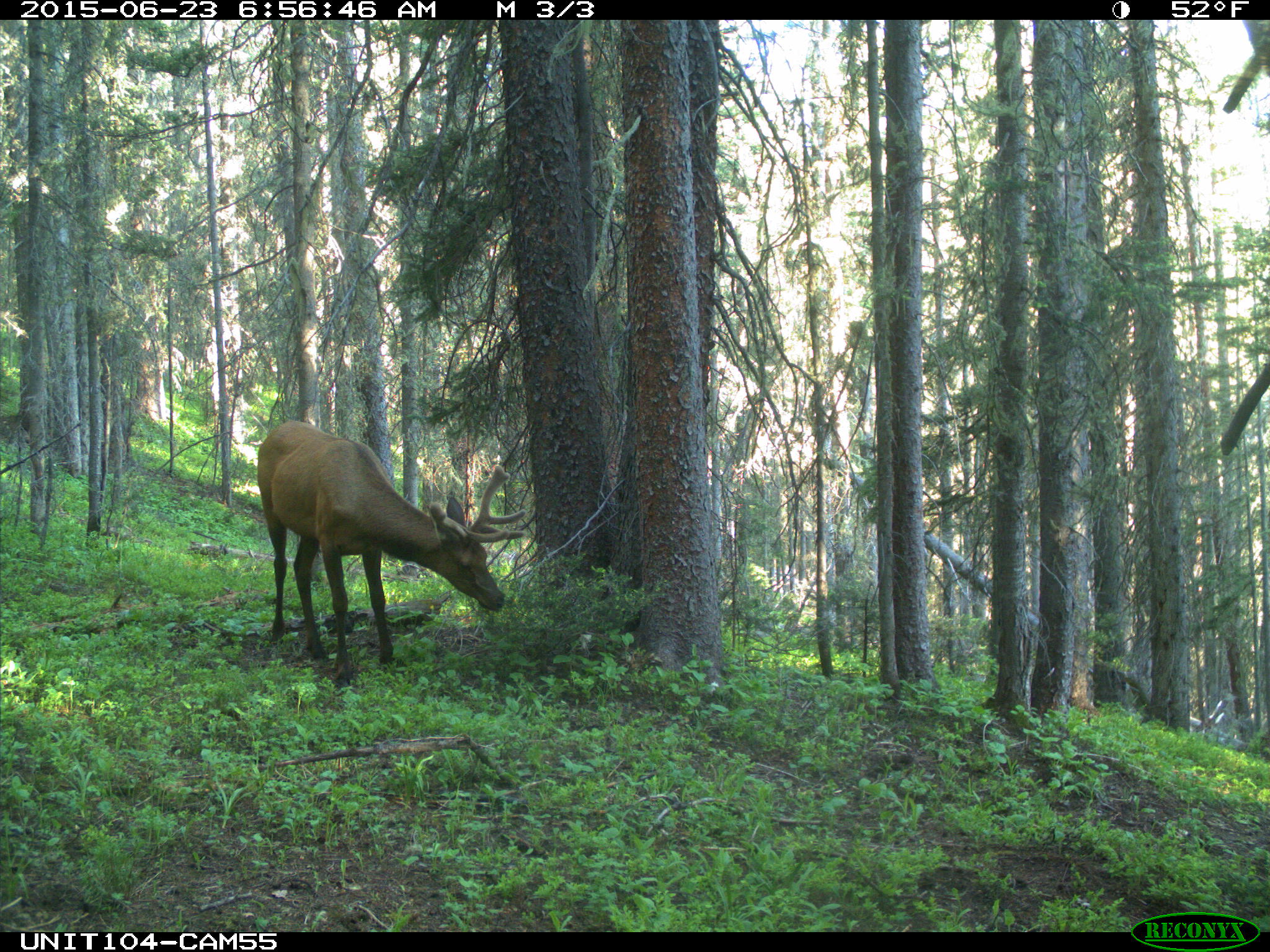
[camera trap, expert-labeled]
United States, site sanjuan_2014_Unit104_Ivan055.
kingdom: Animalia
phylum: Chordata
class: Mammalia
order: Artiodactyla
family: Cervidae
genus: Cervus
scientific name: Cervus elaphus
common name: red deer